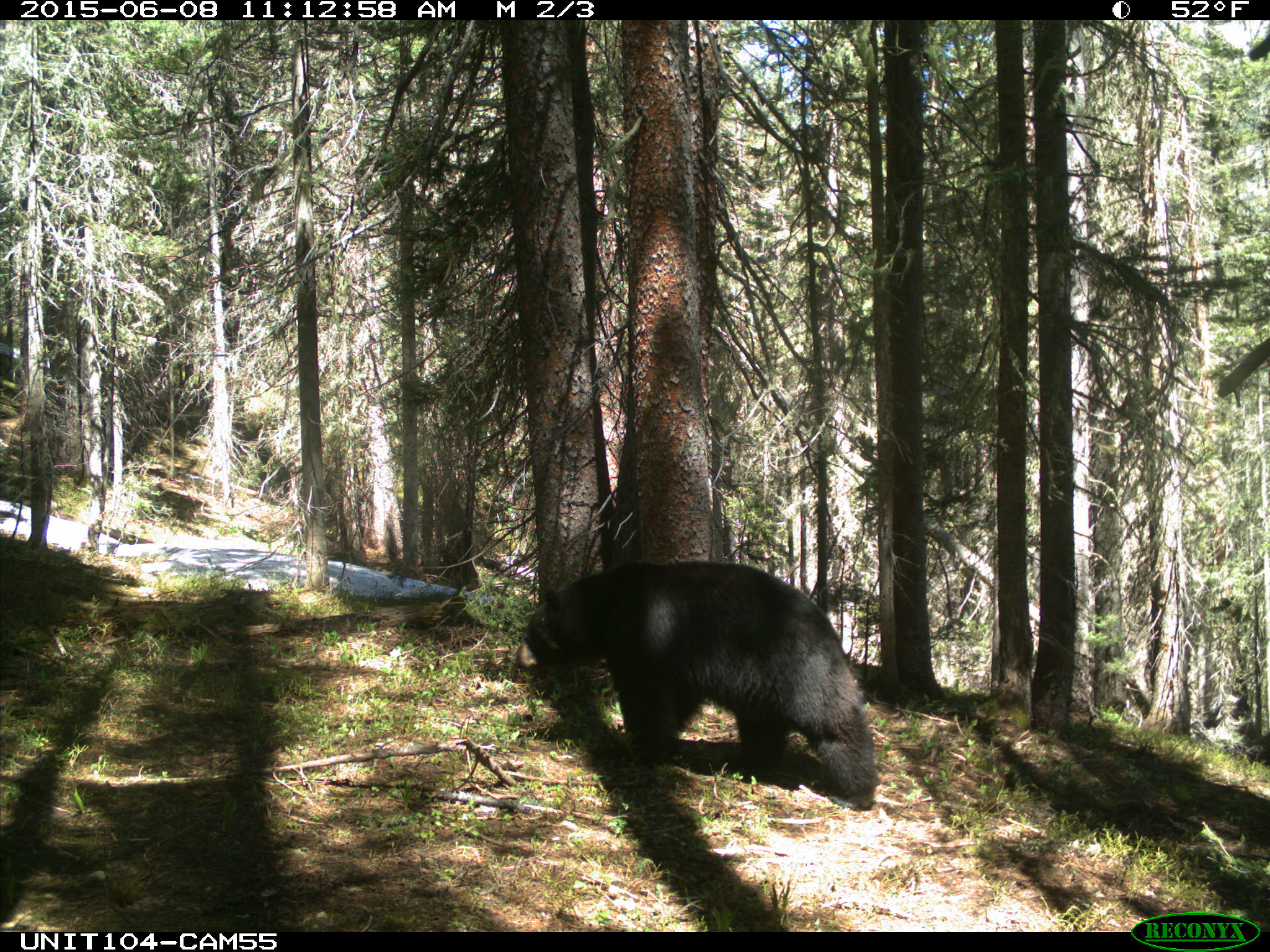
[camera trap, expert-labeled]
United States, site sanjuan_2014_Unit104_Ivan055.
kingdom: Animalia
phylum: Chordata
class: Mammalia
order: Carnivora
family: Ursidae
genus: Ursus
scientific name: Ursus americanus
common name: american black bear